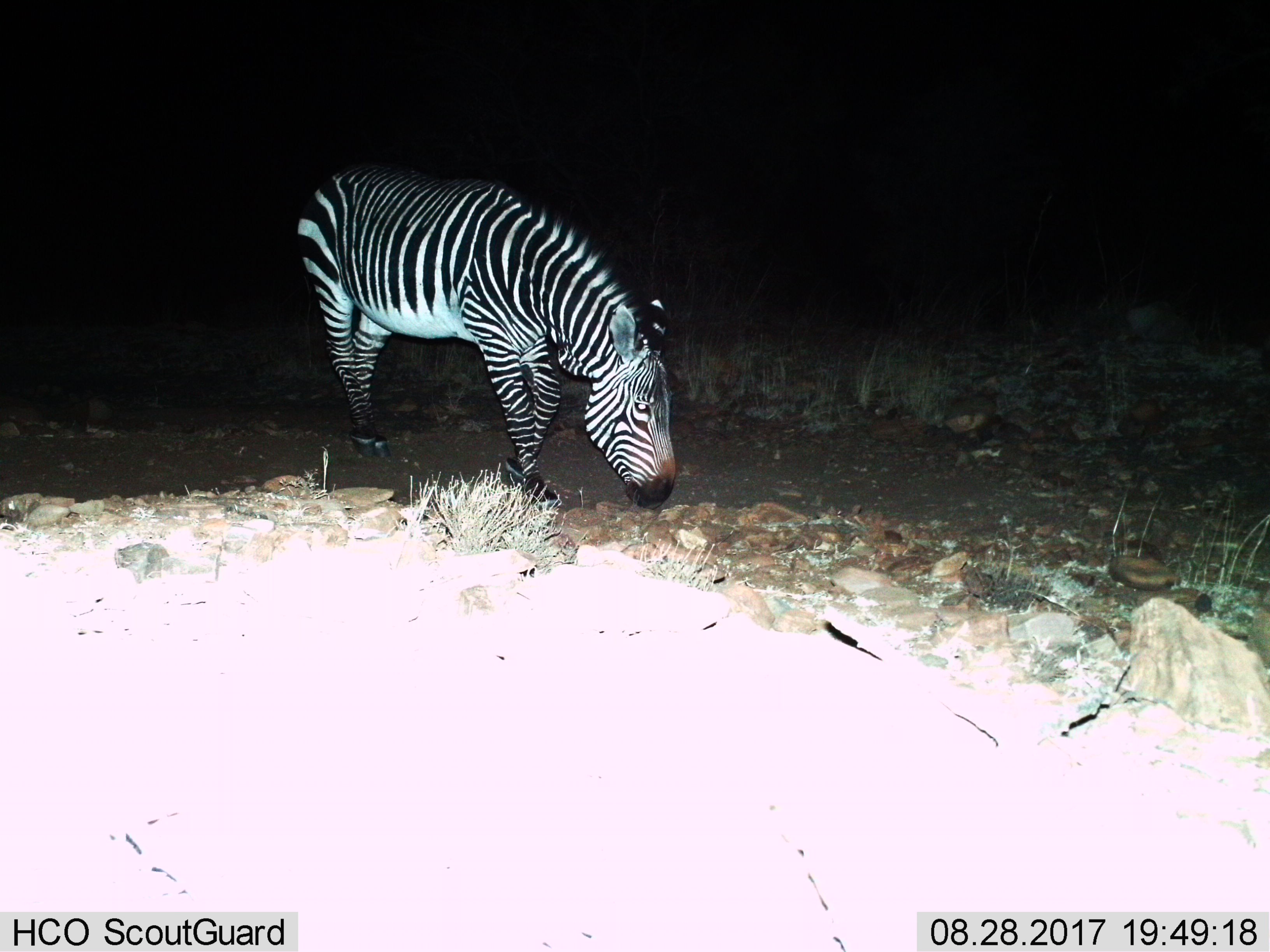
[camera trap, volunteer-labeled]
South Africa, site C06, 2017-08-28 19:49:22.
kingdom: Animalia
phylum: Chordata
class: Mammalia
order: Perissodactyla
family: Equidae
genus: Equus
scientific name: Equus zebra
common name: mountain zebra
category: zebramountain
Zebramountain (mountain zebra) (Equus zebra), count 1. Behavior (volunteer vote fractions): standing 44%, resting 0%, moving 22%, interacting 0%. Young present (vote fraction): 0%. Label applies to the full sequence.